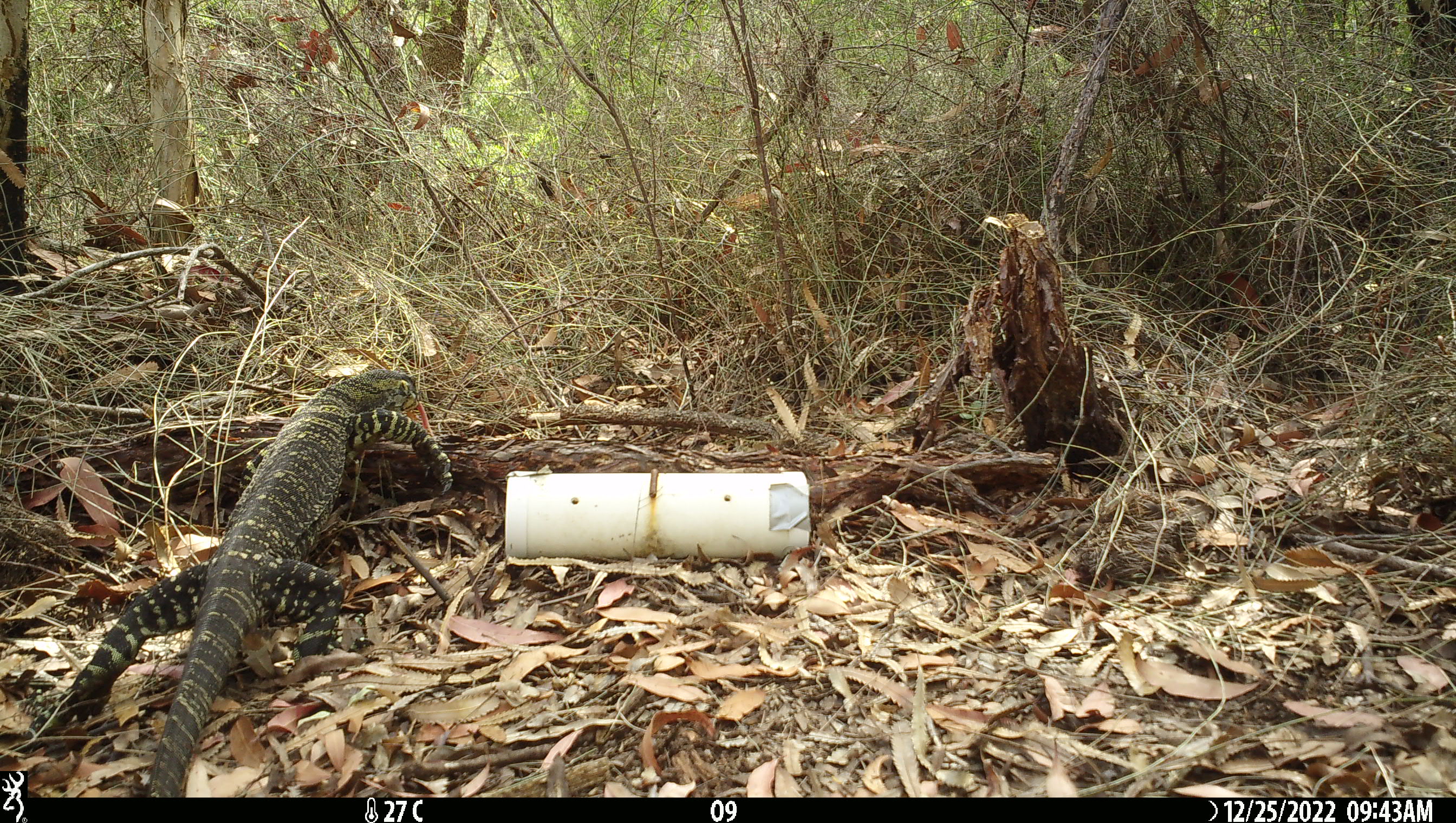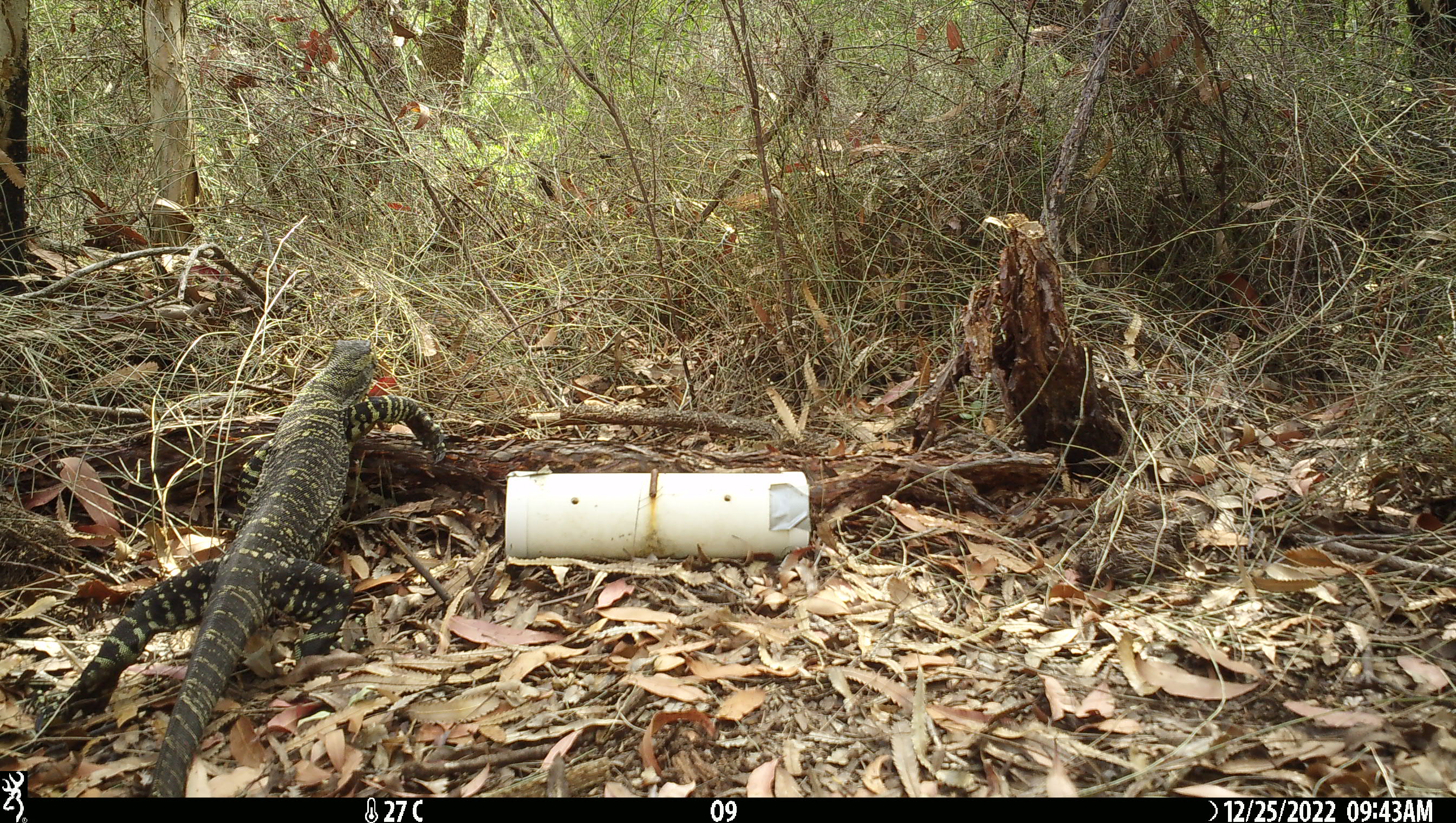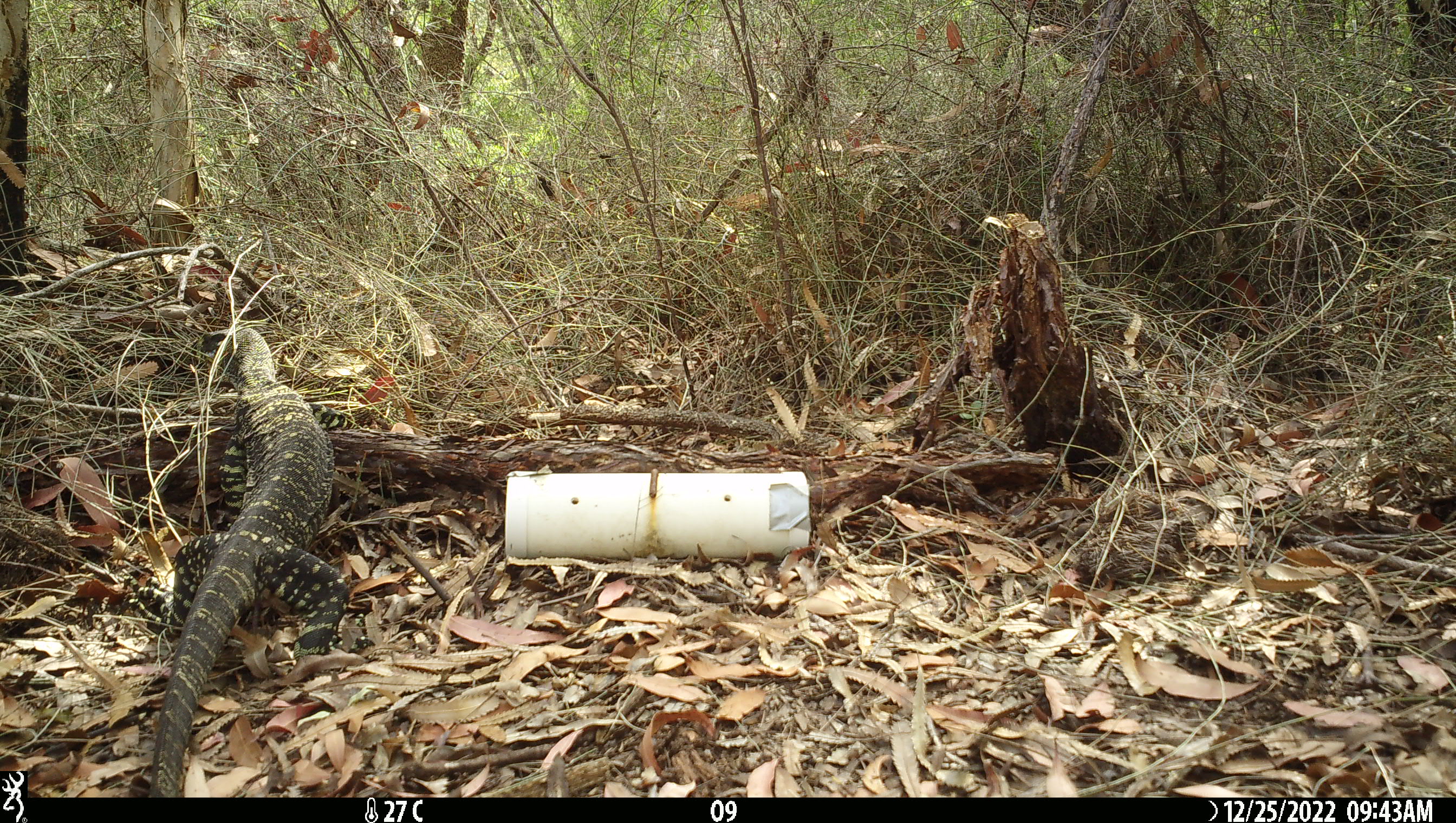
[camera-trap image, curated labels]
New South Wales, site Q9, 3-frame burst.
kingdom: Animalia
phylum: Chordata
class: Reptilia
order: Squamata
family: Varanidae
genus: Varanus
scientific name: Varanus varius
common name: lace monitor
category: goanna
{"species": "goanna (lace monitor) (Varanus varius)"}